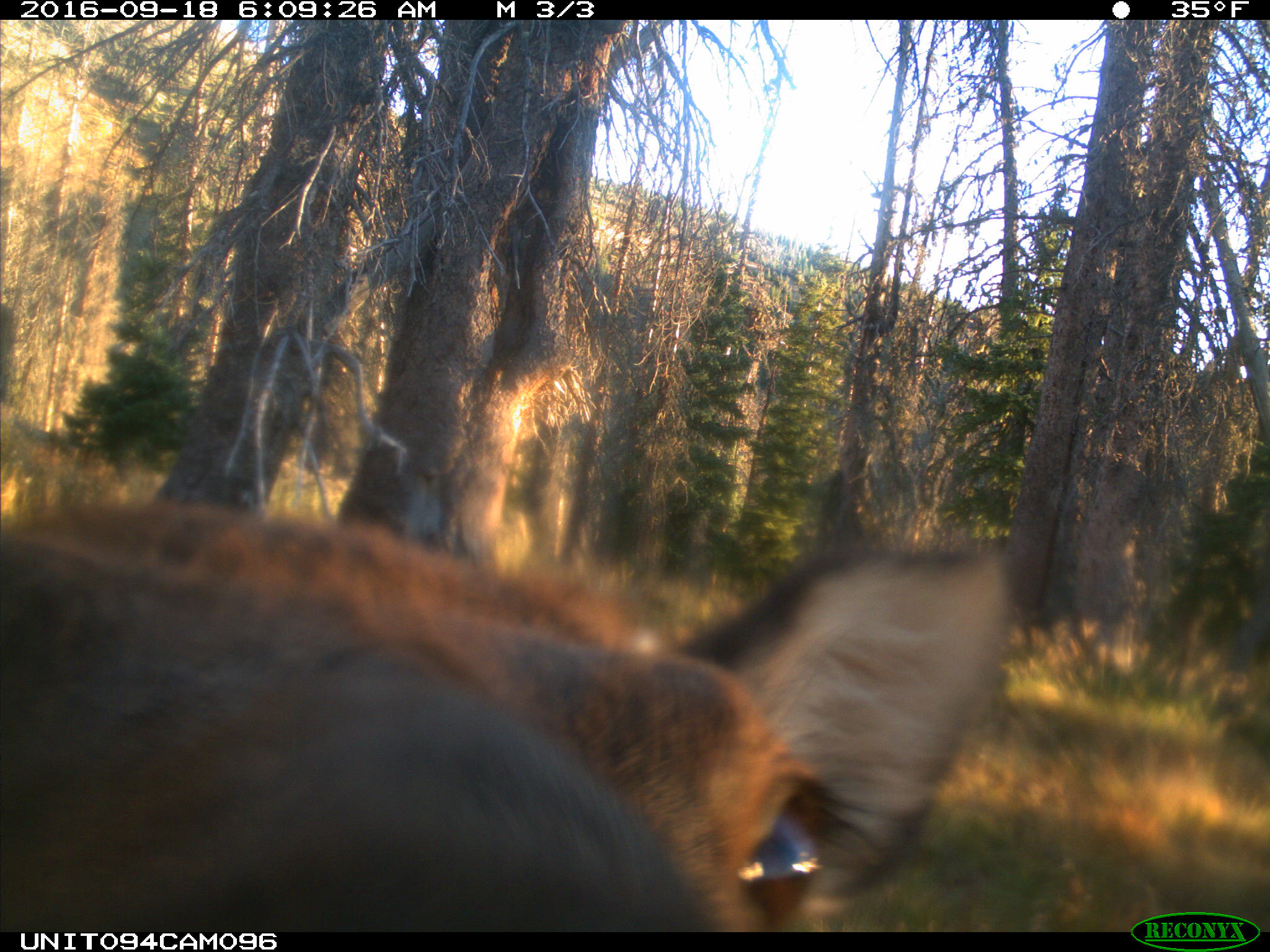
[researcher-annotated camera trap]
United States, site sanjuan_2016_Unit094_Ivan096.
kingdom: Animalia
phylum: Chordata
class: Mammalia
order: Artiodactyla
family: Cervidae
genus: Cervus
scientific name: Cervus elaphus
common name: red deer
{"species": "Cervus elaphus (red deer)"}